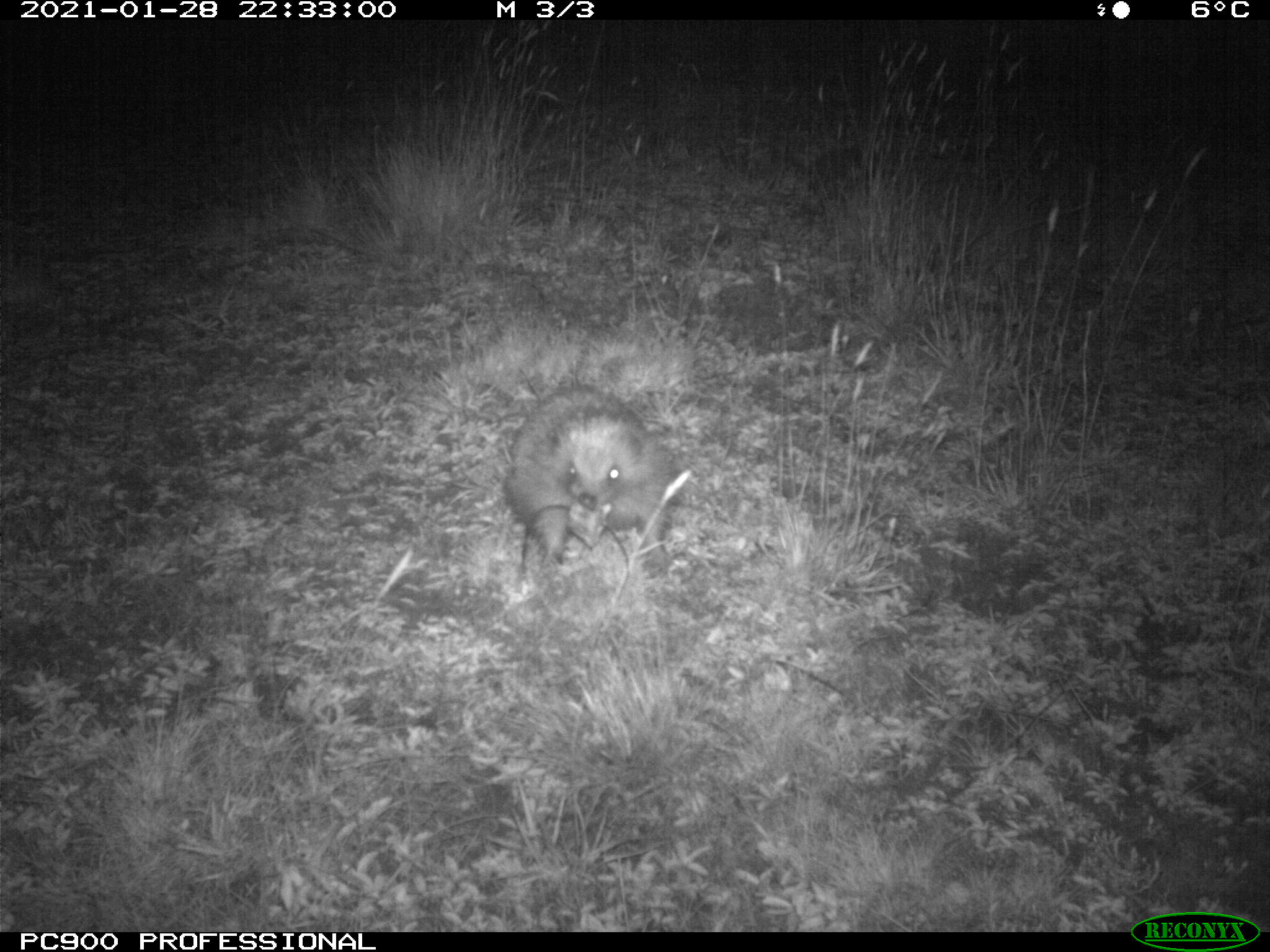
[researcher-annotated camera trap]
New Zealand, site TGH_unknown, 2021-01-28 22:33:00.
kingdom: Animalia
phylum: Chordata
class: Mammalia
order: Eulipotyphla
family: Erinaceidae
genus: Erinaceus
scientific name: Erinaceus europaeus europaeus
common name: european hedgehog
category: hedgehog